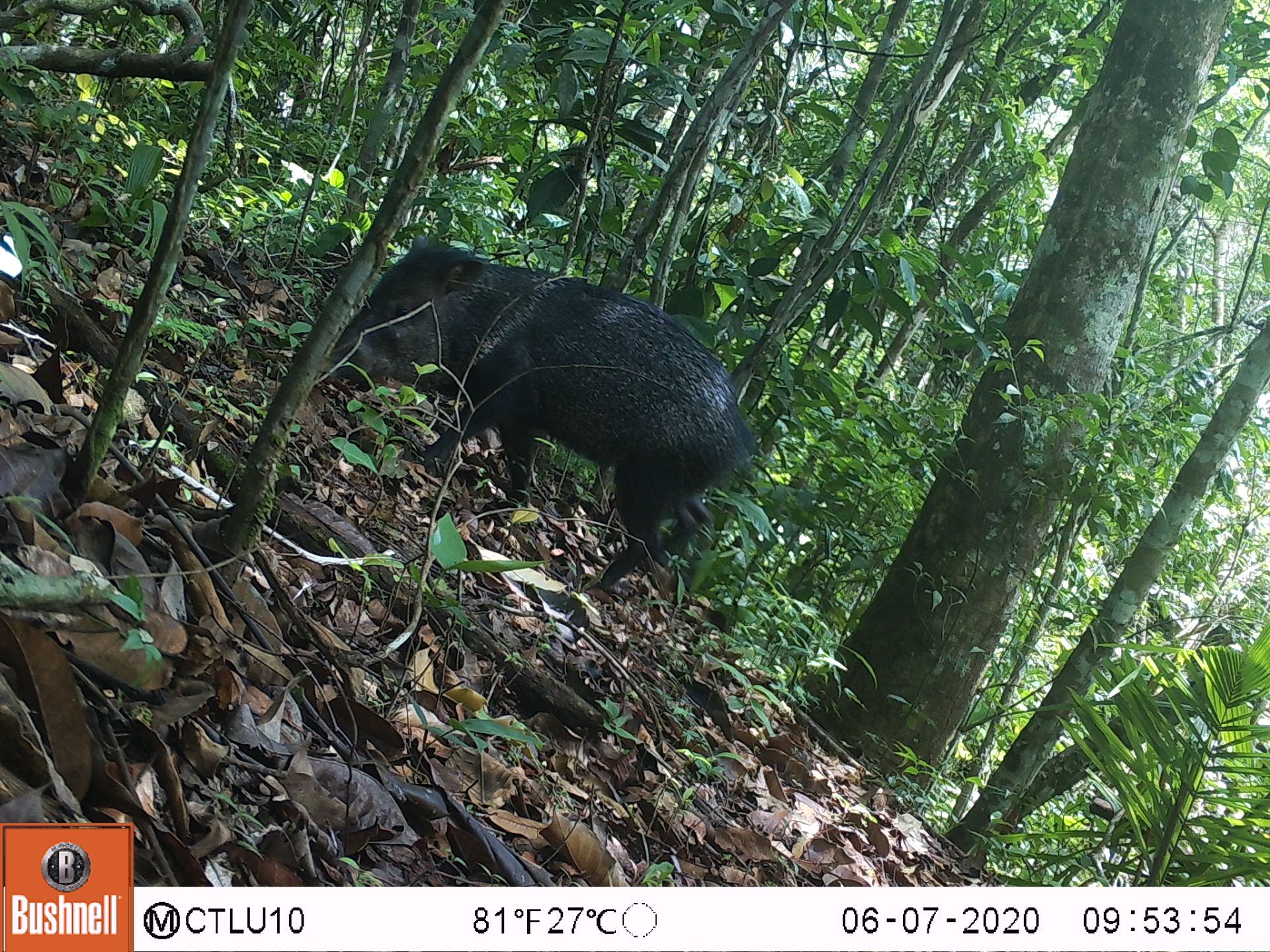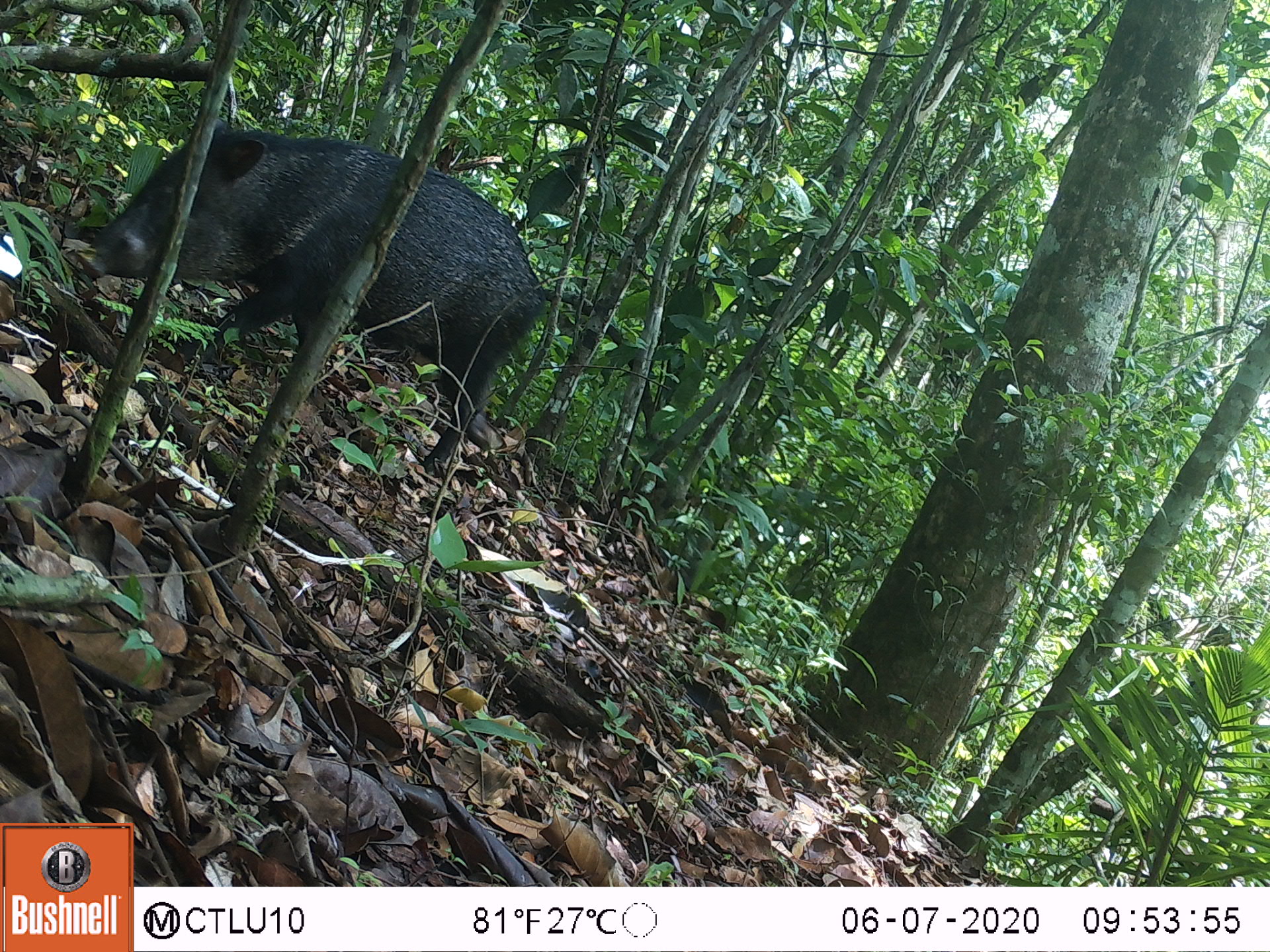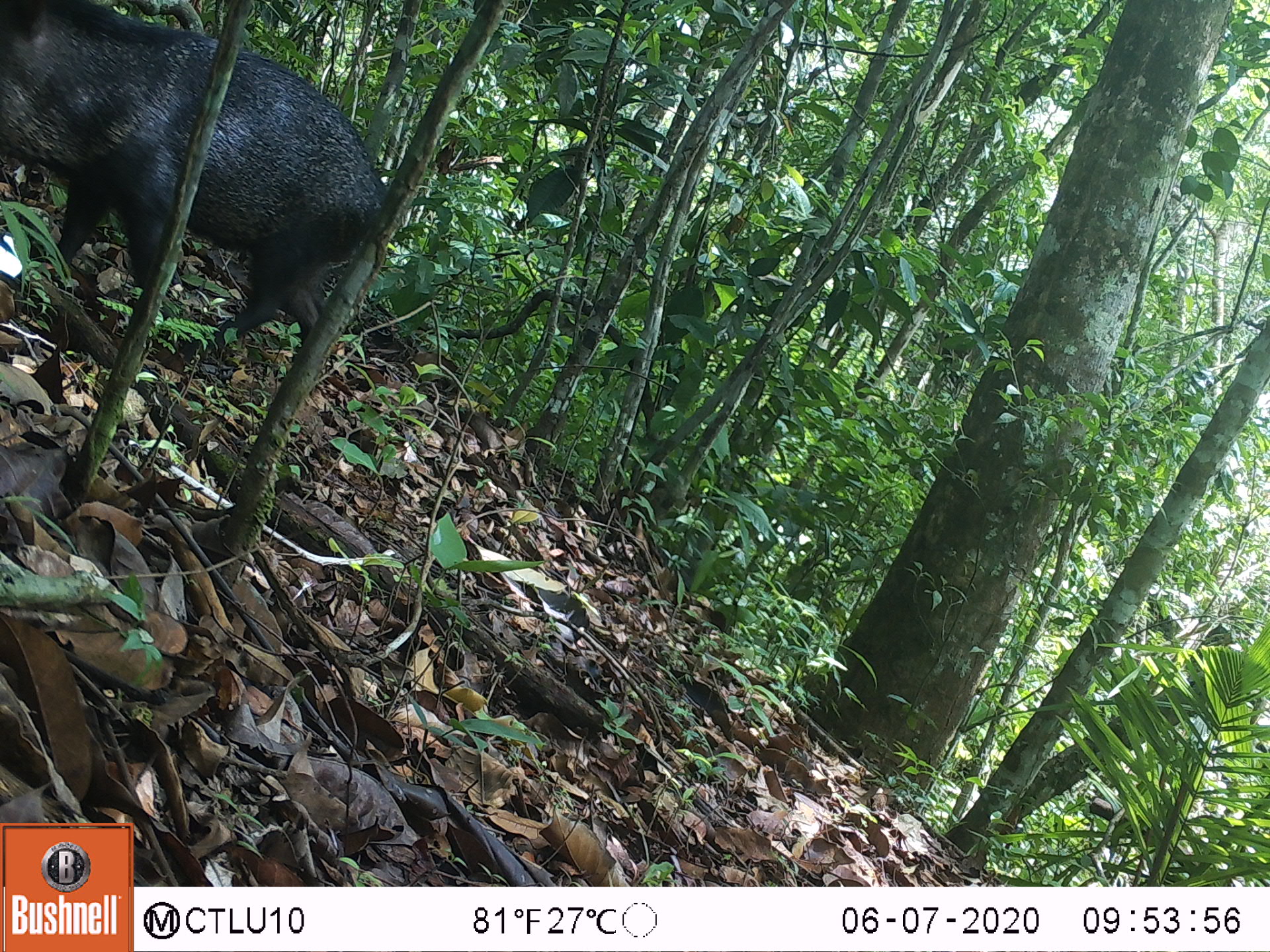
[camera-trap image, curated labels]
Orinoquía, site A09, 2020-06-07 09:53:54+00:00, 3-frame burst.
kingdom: Animalia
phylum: Chordata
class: Mammalia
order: Artiodactyla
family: Tayassuidae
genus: Pecari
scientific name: Pecari tajacu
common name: collared peccary